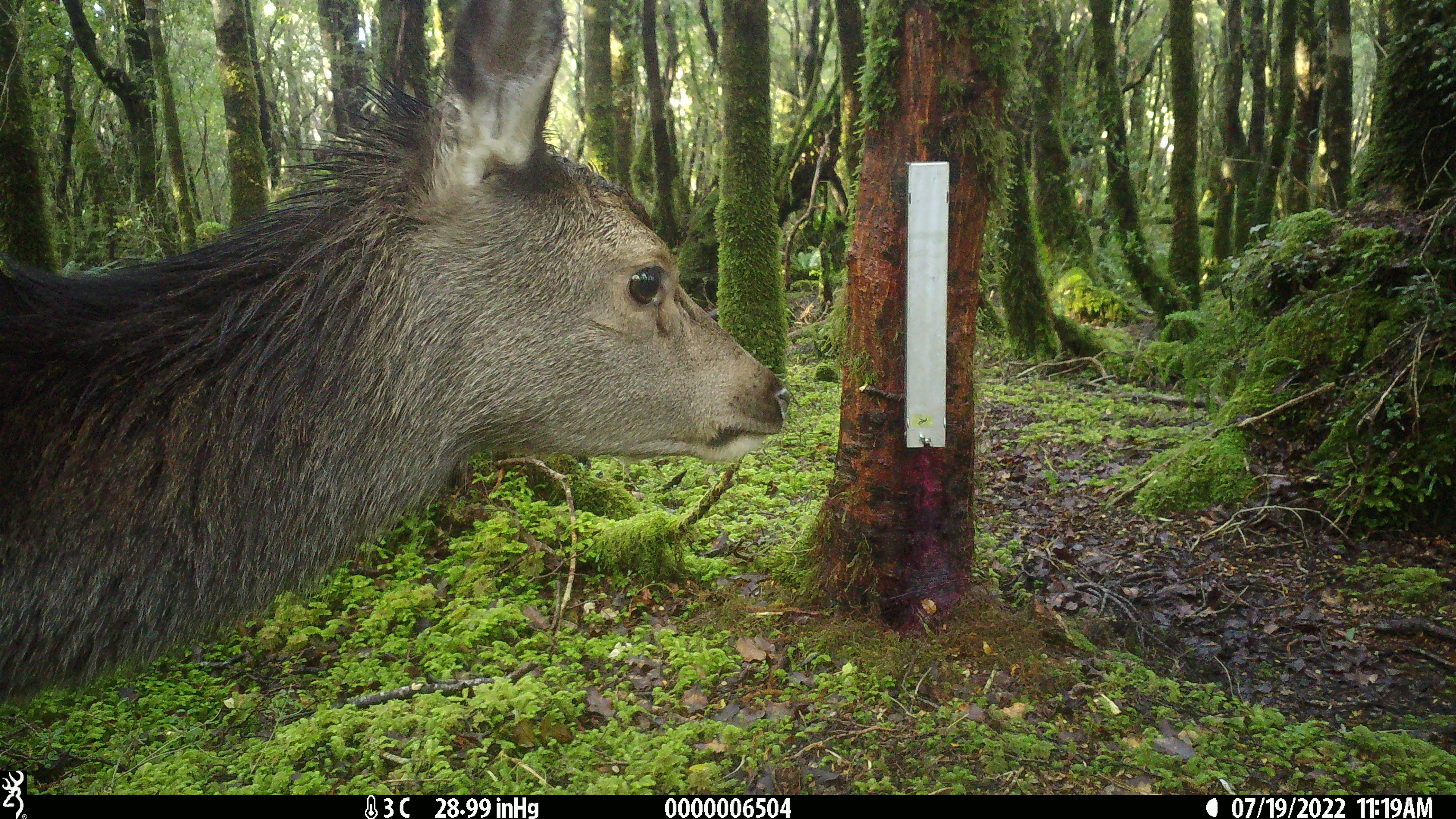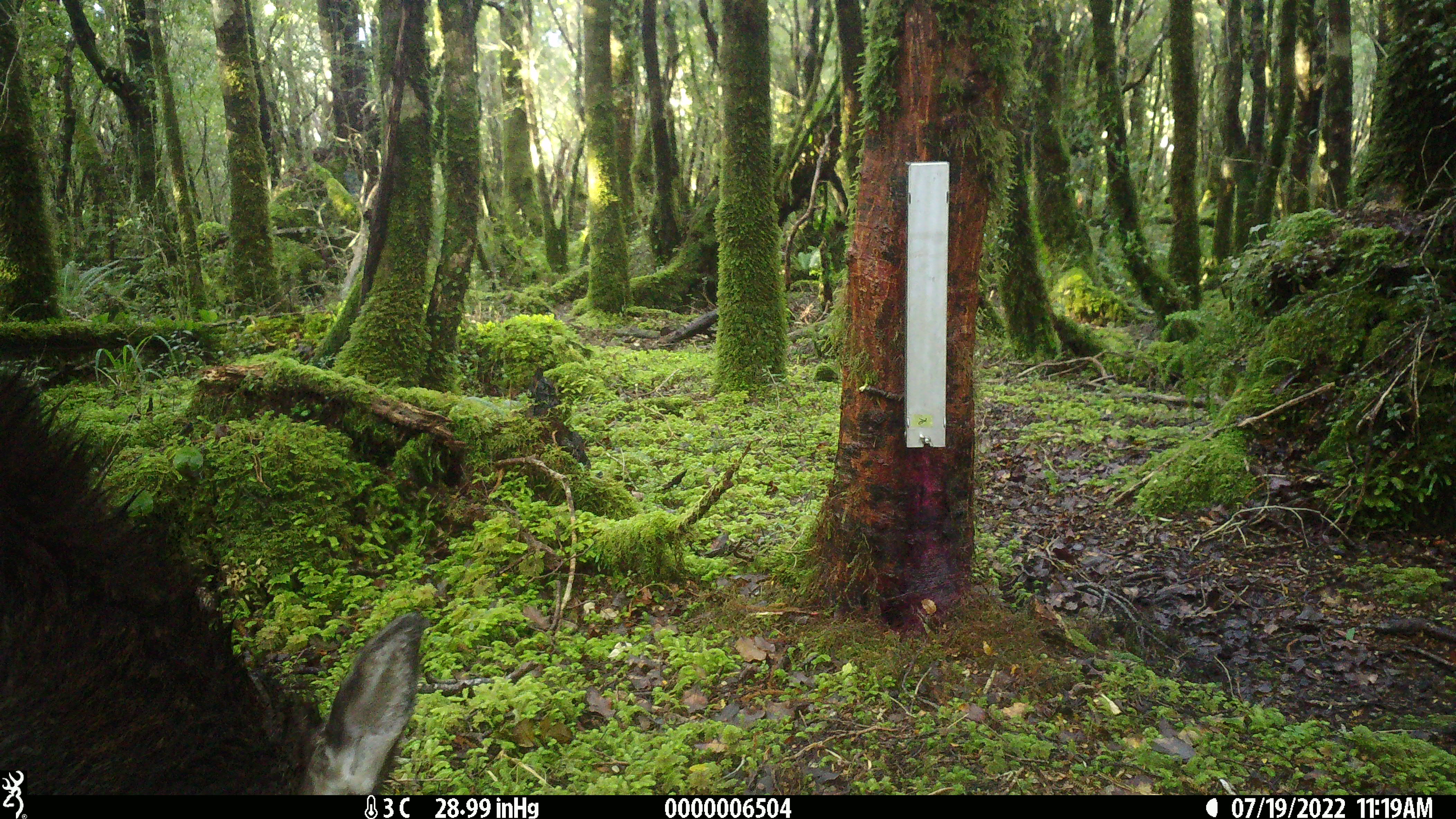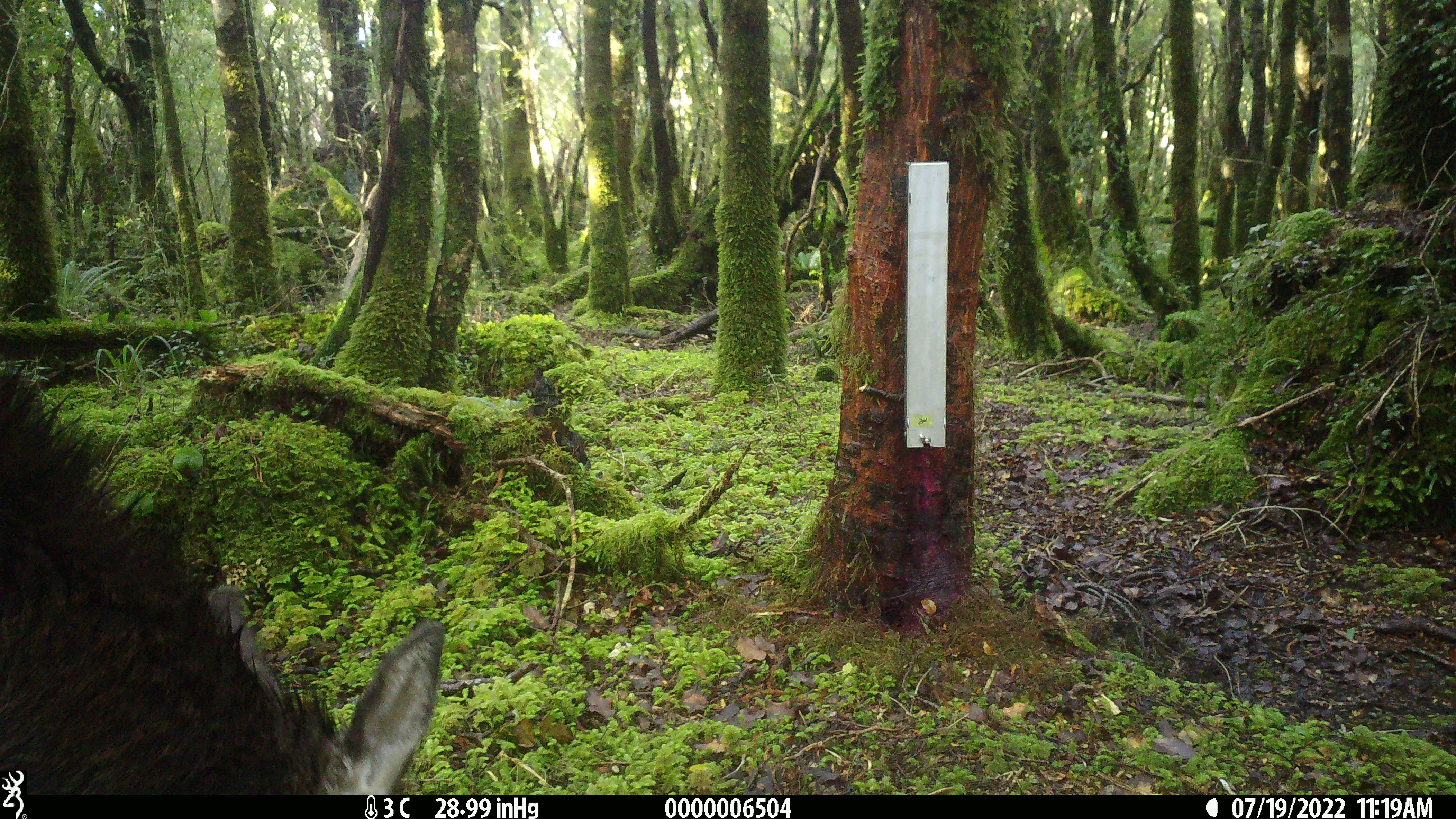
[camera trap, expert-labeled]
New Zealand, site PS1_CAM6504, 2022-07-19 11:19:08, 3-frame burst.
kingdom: Animalia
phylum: Chordata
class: Mammalia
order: Artiodactyla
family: Cervidae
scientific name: Cervidae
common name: deer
Deer (Cervidae).